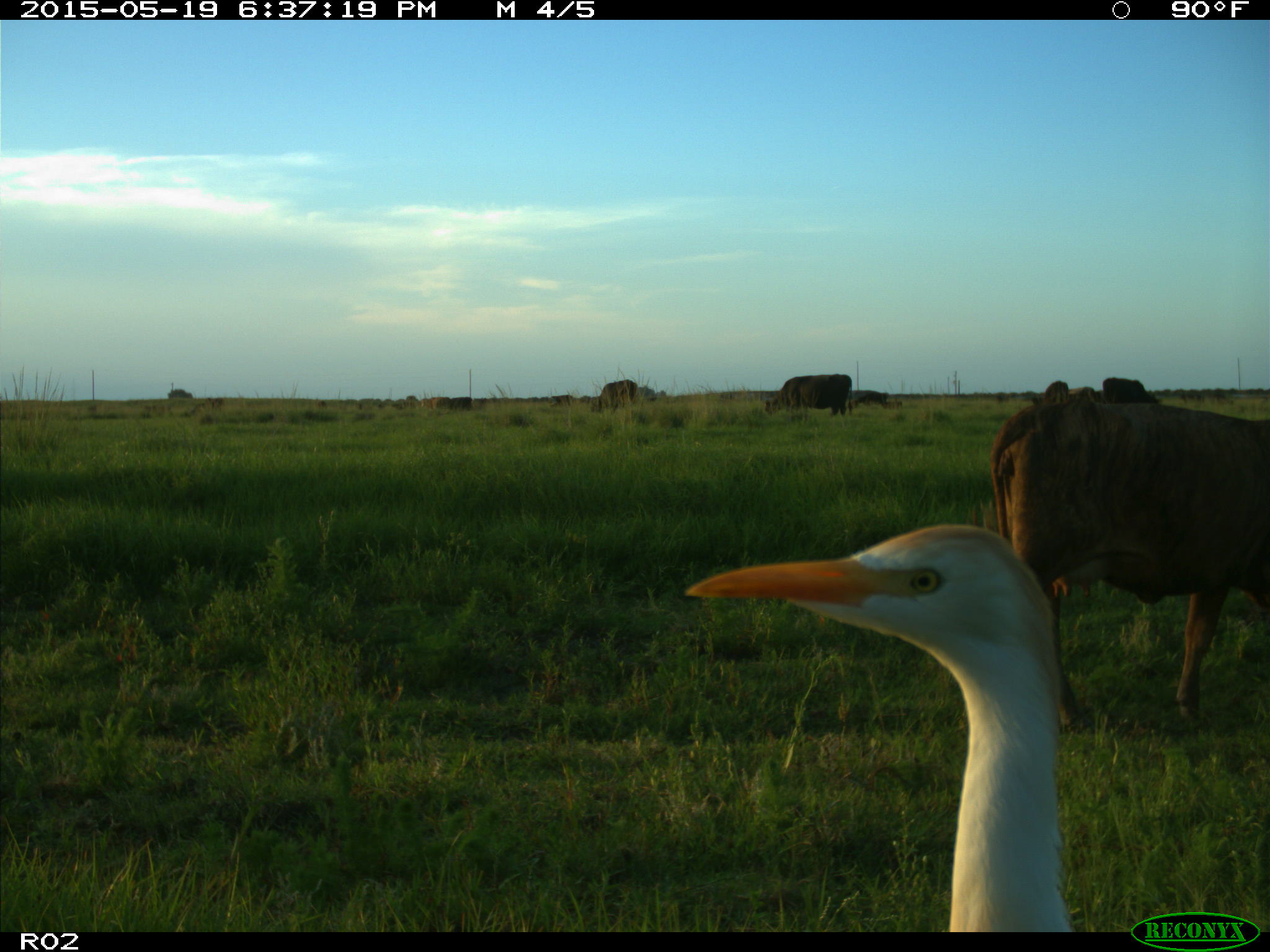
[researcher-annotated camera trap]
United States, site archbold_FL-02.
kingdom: Animalia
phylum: Chordata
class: Mammalia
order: Artiodactyla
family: Bovidae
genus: Bos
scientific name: Bos taurus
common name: domestic cow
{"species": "Bos taurus (domestic cow)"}